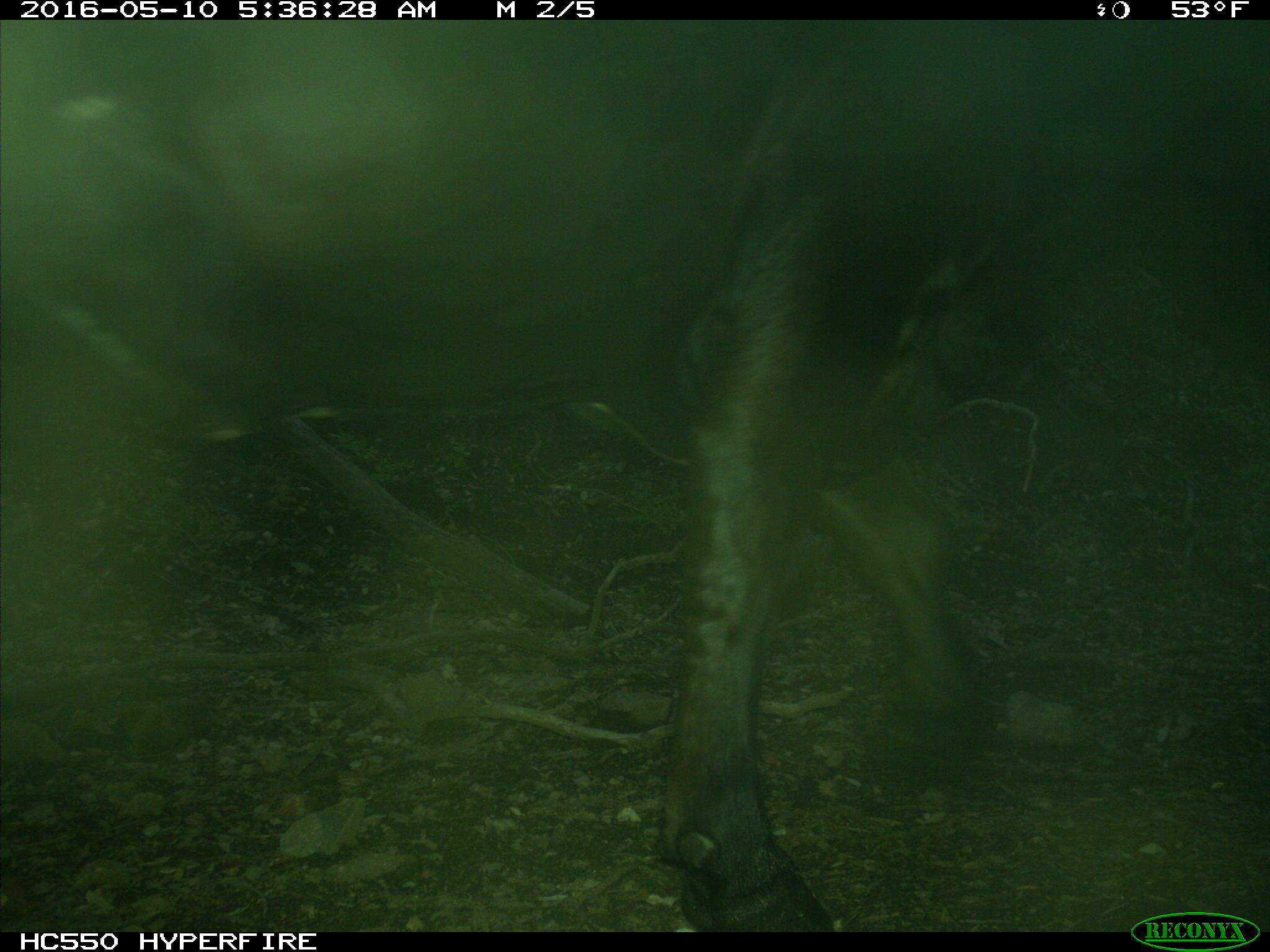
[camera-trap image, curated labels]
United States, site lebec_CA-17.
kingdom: Animalia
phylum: Chordata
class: Mammalia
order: Artiodactyla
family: Bovidae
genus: Bos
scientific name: Bos taurus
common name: domestic cow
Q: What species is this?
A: Bos taurus (domestic cow).